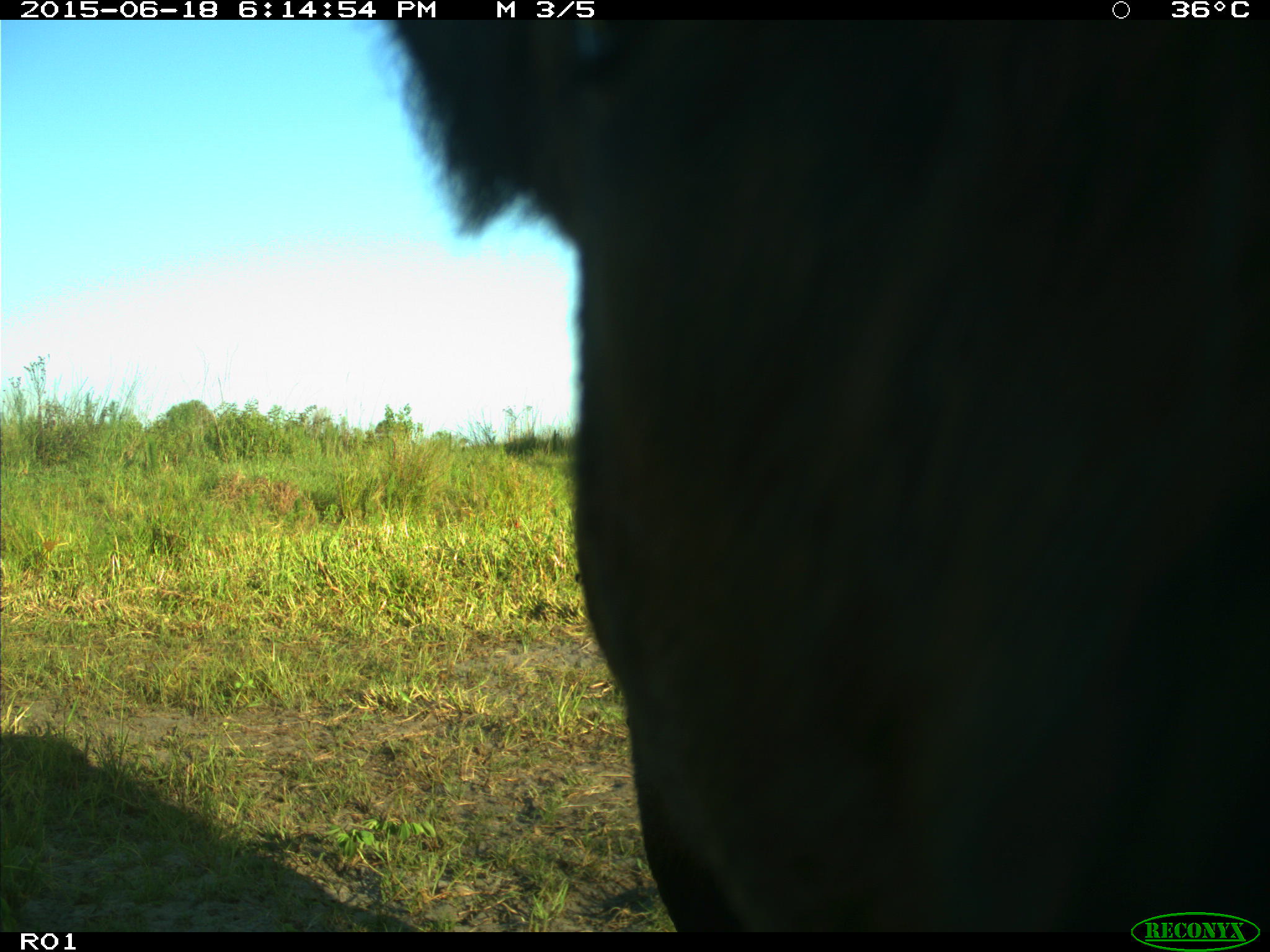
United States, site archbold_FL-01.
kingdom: Animalia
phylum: Chordata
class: Mammalia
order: Artiodactyla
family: Bovidae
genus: Bos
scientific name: Bos taurus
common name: domestic cow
Bos taurus (domestic cow).